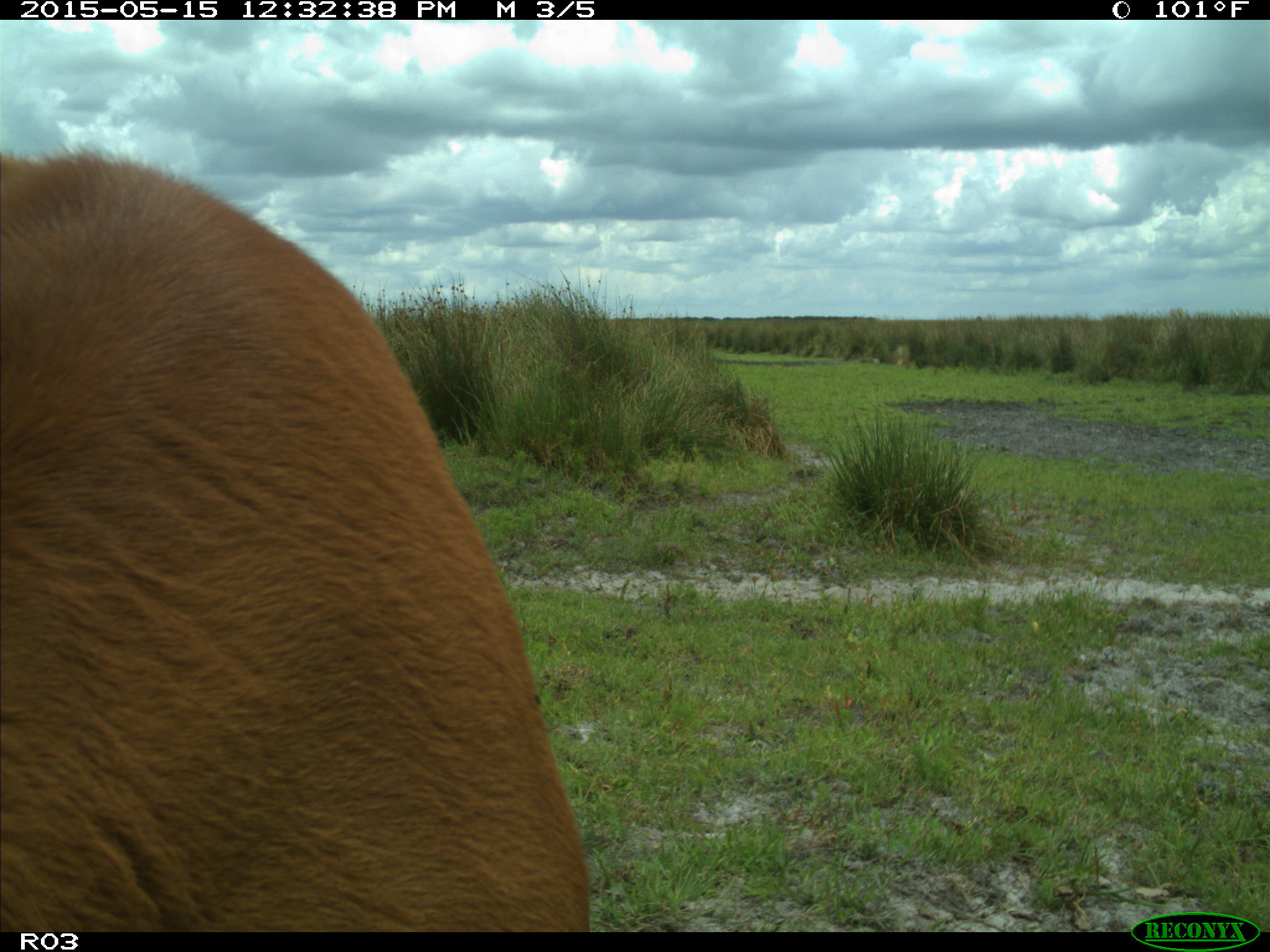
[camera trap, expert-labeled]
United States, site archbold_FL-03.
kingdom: Animalia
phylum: Chordata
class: Mammalia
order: Artiodactyla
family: Bovidae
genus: Bos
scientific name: Bos taurus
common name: domestic cow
Bos taurus (domestic cow).